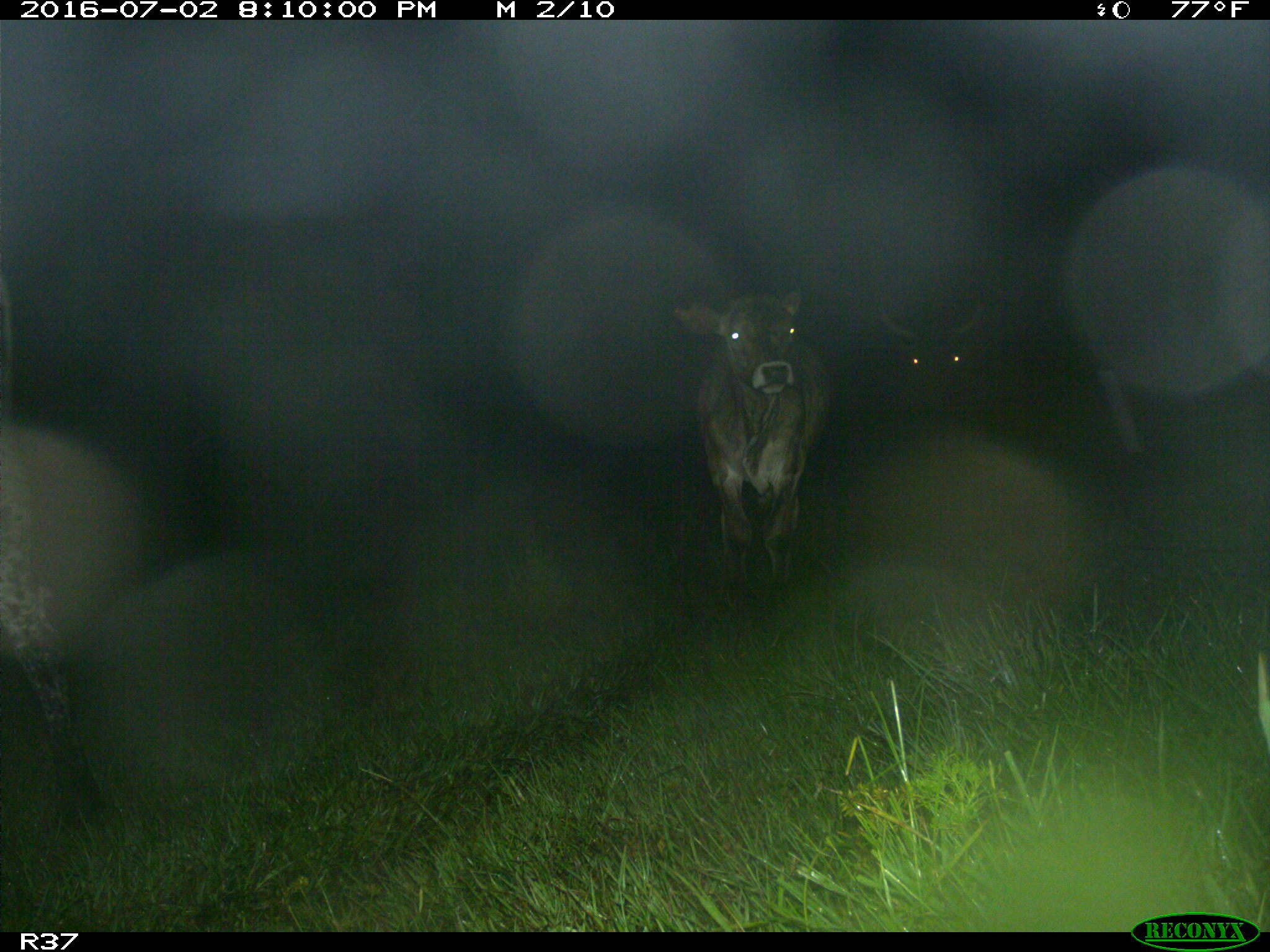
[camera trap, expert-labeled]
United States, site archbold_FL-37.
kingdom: Animalia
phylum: Chordata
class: Mammalia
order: Artiodactyla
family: Bovidae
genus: Bos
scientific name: Bos taurus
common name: domestic cow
Bos taurus (domestic cow).